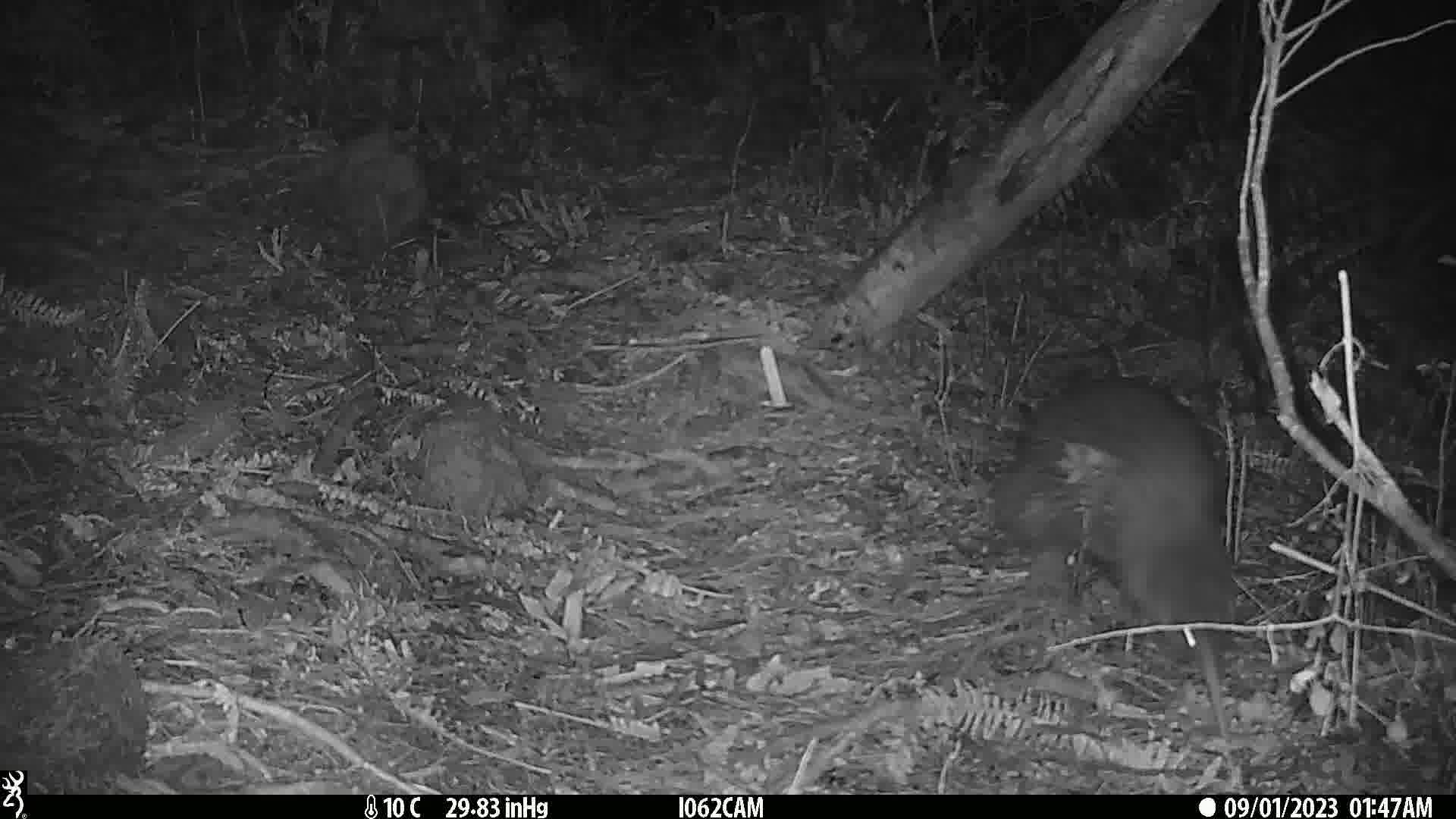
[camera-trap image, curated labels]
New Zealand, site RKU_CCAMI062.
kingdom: Animalia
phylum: Chordata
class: Aves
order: Apterygiformes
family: Apterygidae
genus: Apteryx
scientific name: Apteryx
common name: kiwi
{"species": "kiwi (Apteryx)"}